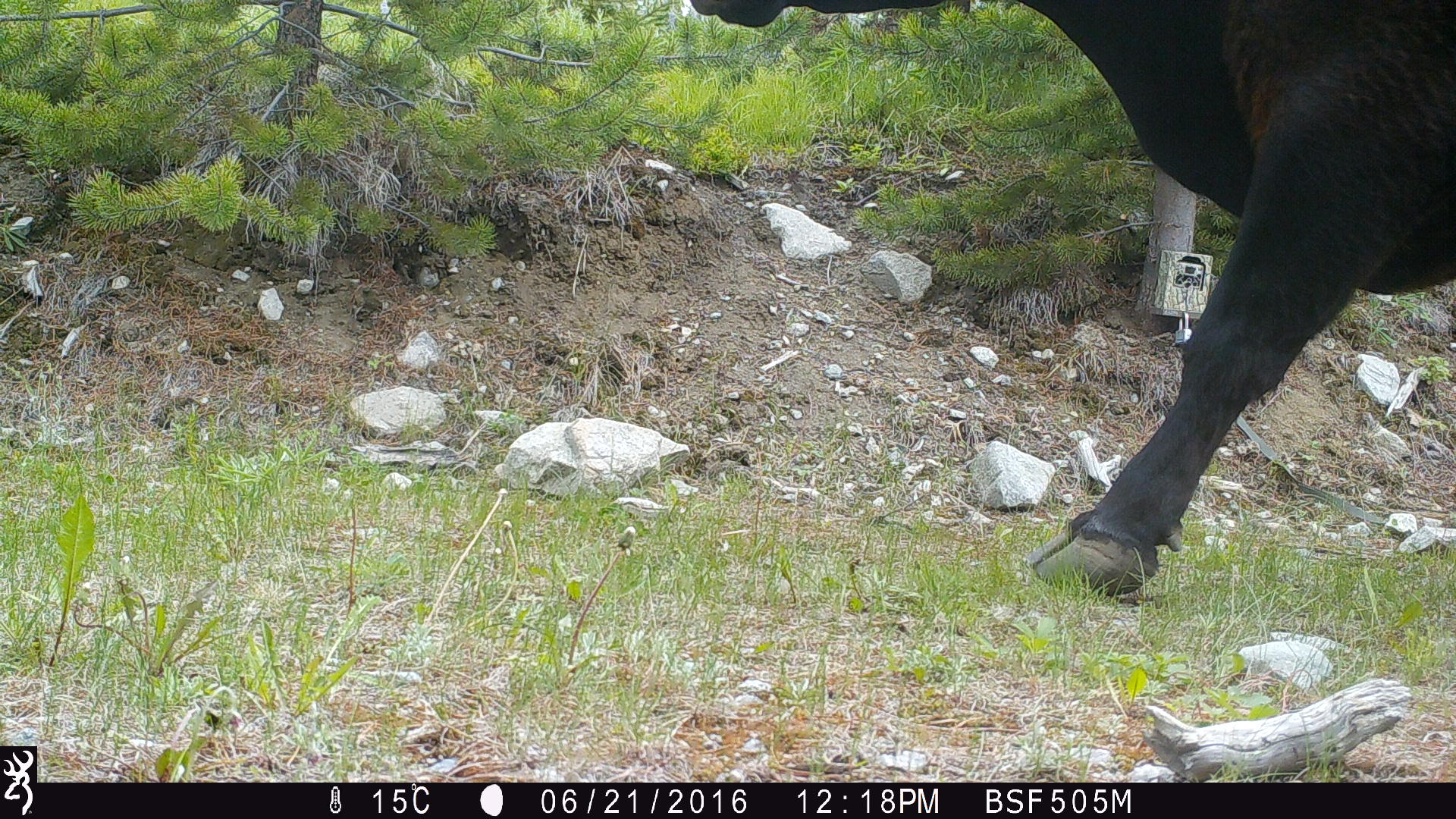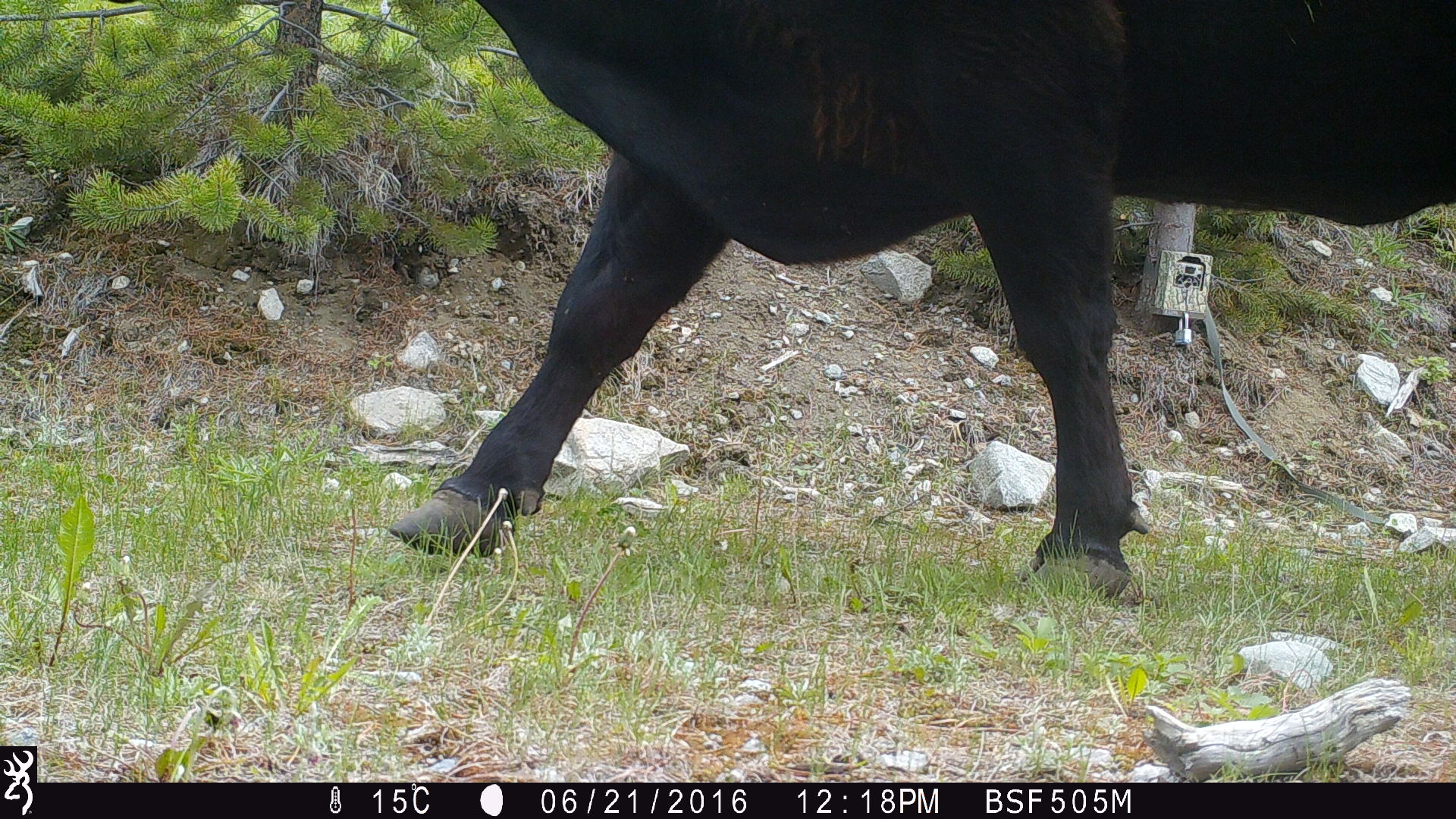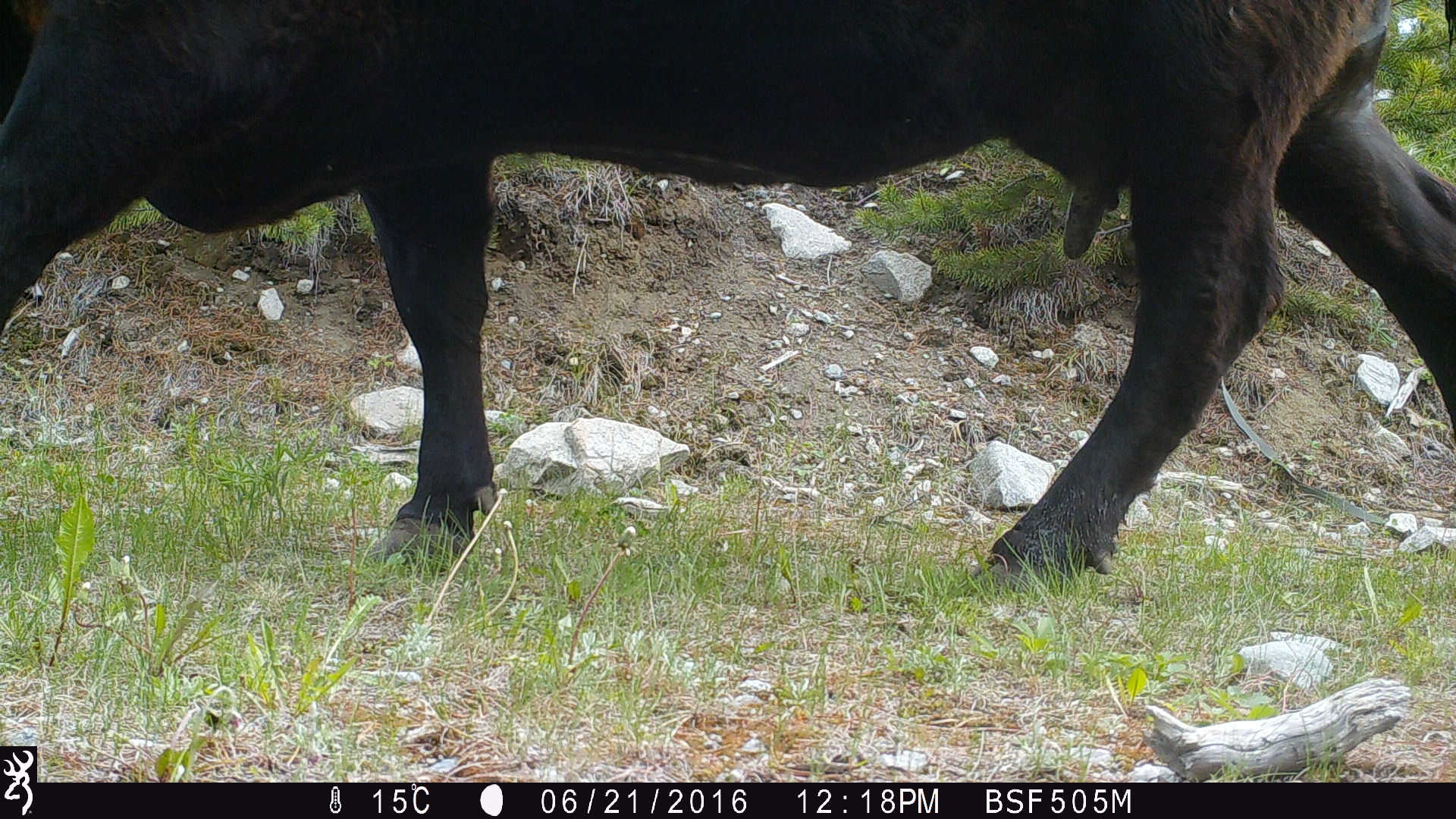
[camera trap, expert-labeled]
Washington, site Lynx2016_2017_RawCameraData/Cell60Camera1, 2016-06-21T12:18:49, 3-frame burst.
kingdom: Animalia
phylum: Chordata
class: Mammalia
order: Artiodactyla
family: Bovidae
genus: Bos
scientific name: Bos taurus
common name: domestic cattle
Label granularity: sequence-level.